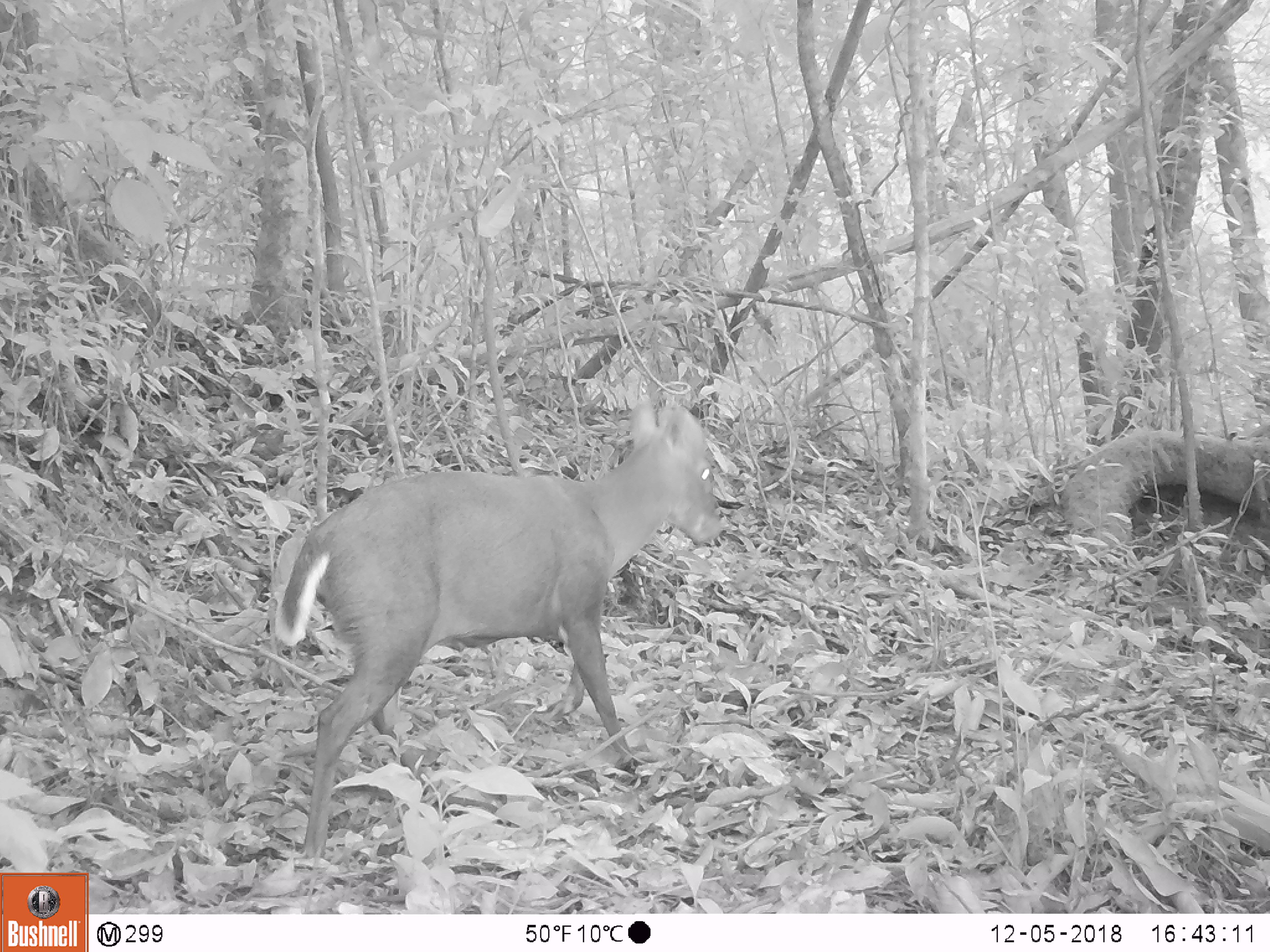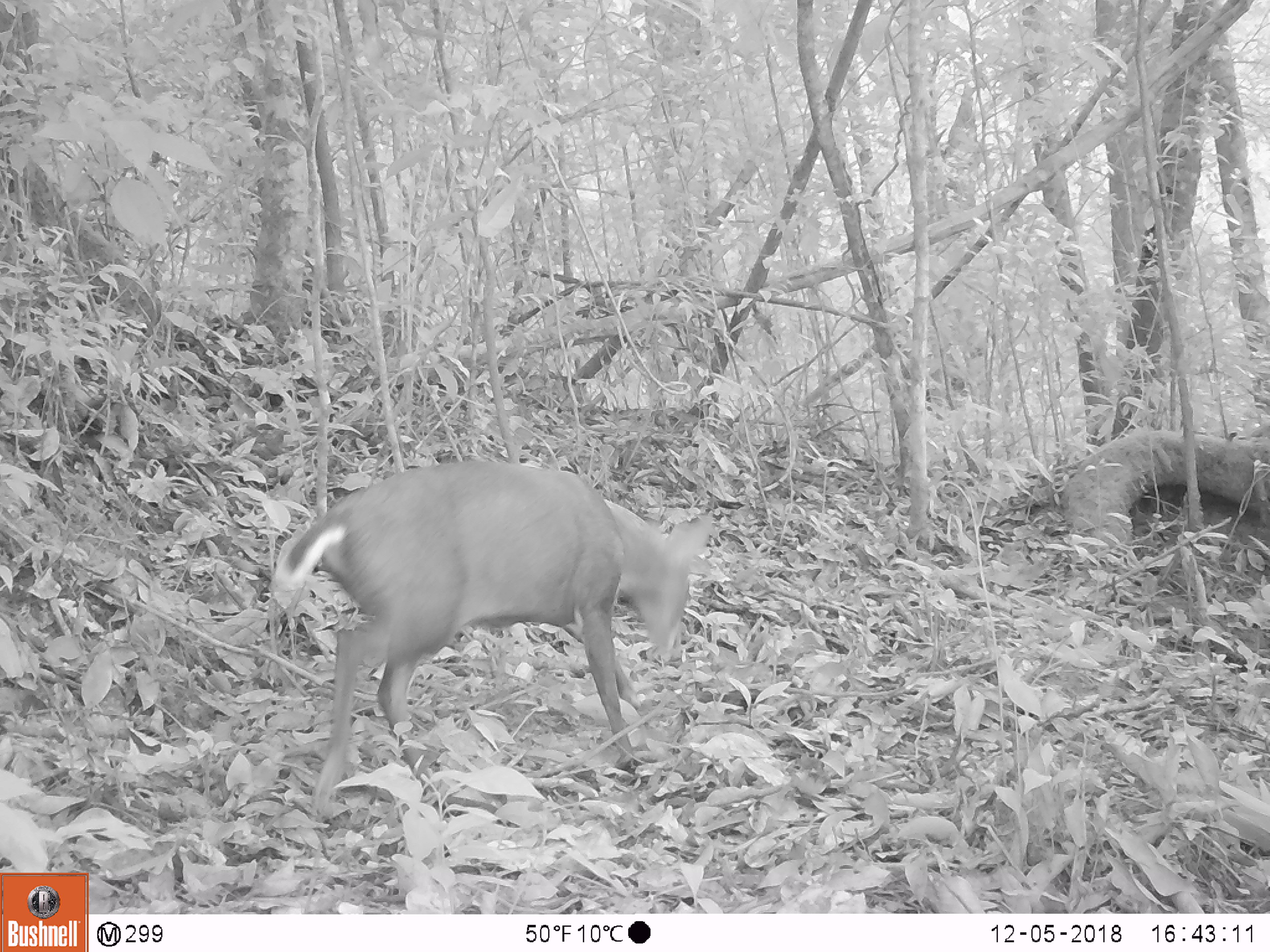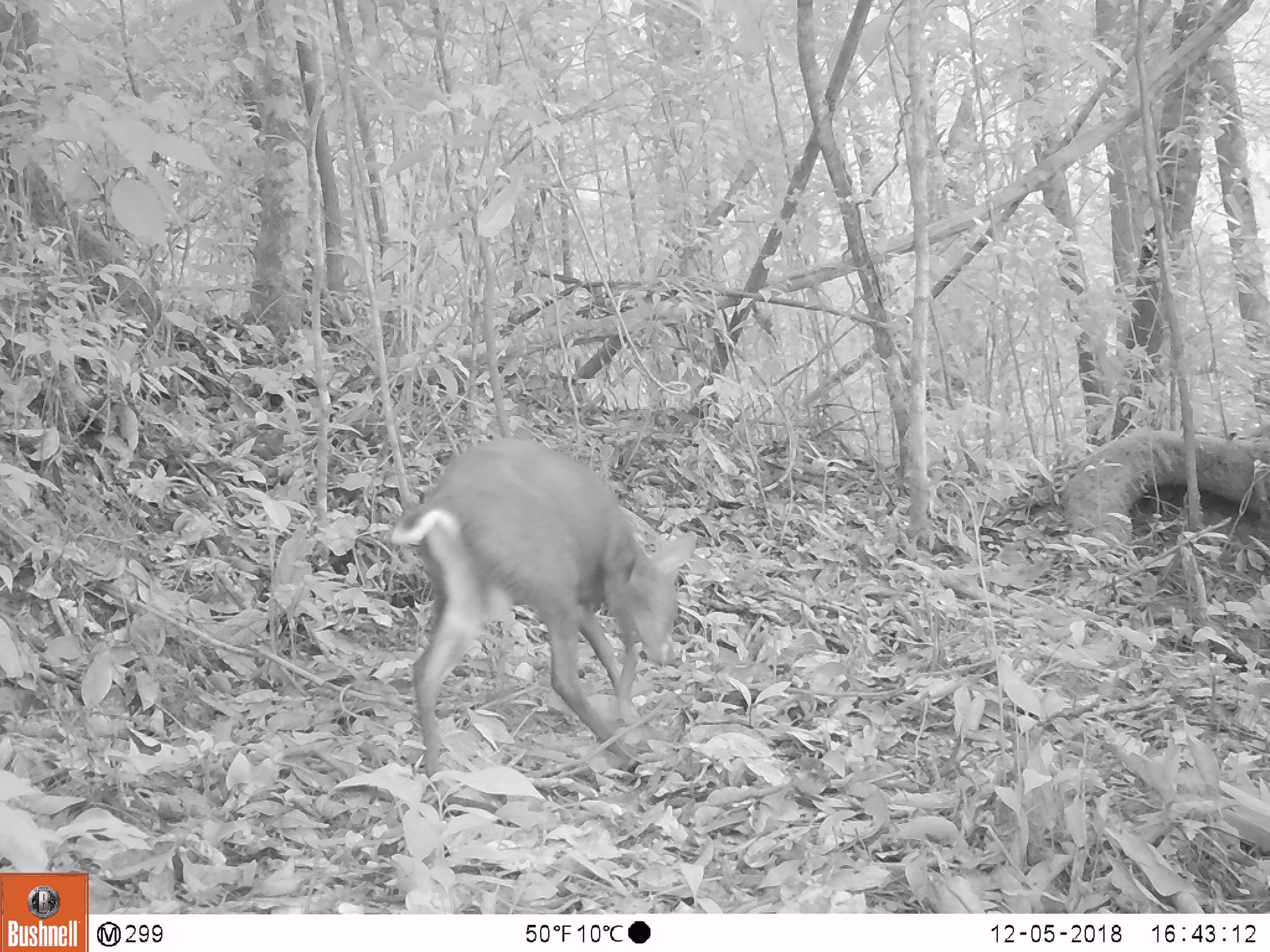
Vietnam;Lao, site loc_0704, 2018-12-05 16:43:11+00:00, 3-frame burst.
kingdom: Animalia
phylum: Chordata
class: Mammalia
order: Artiodactyla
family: Cervidae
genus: Muntiacus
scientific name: Muntiacus rooseveltorum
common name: roosevelt's muntjac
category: roosevelts muntjac group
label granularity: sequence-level